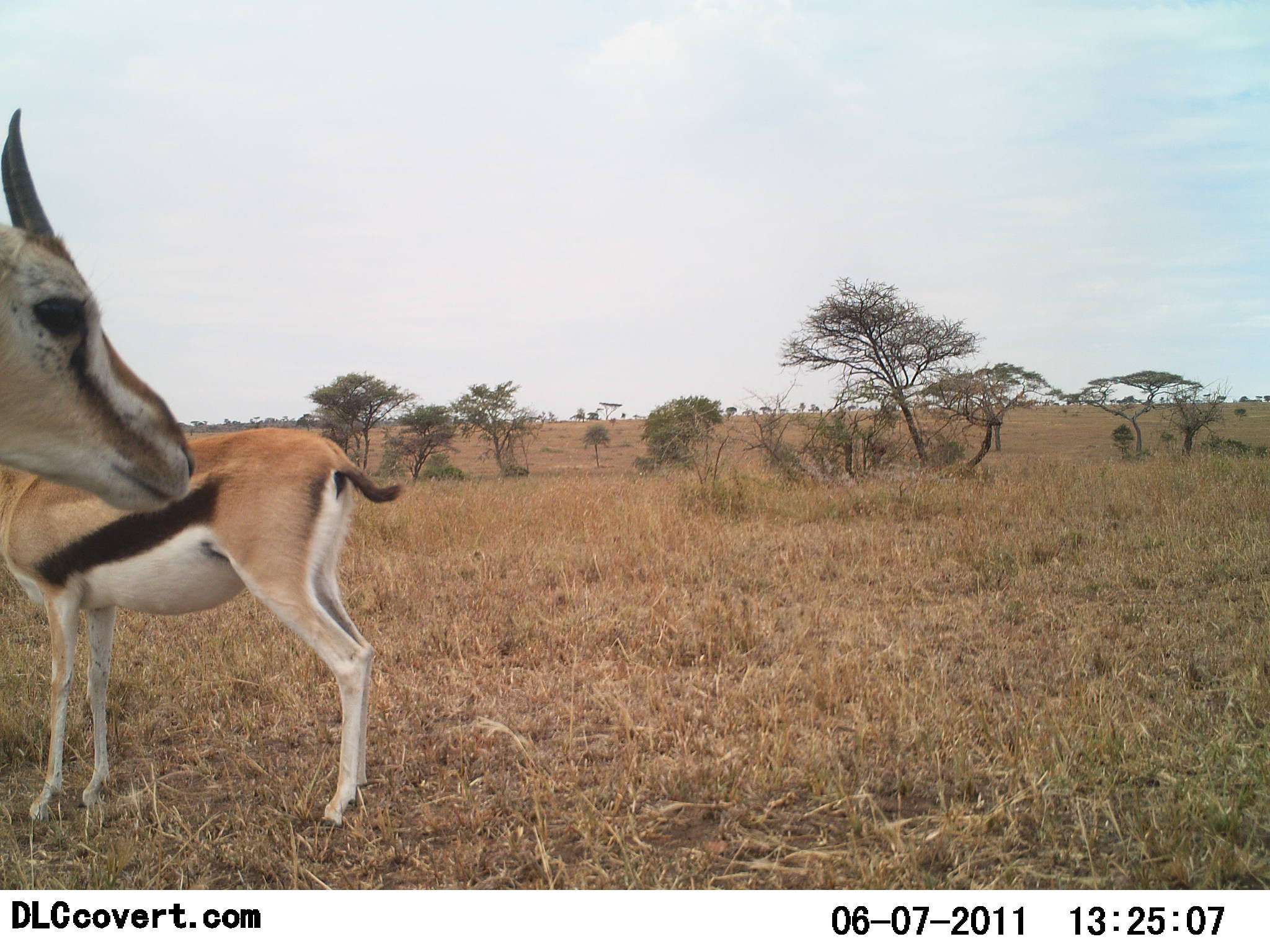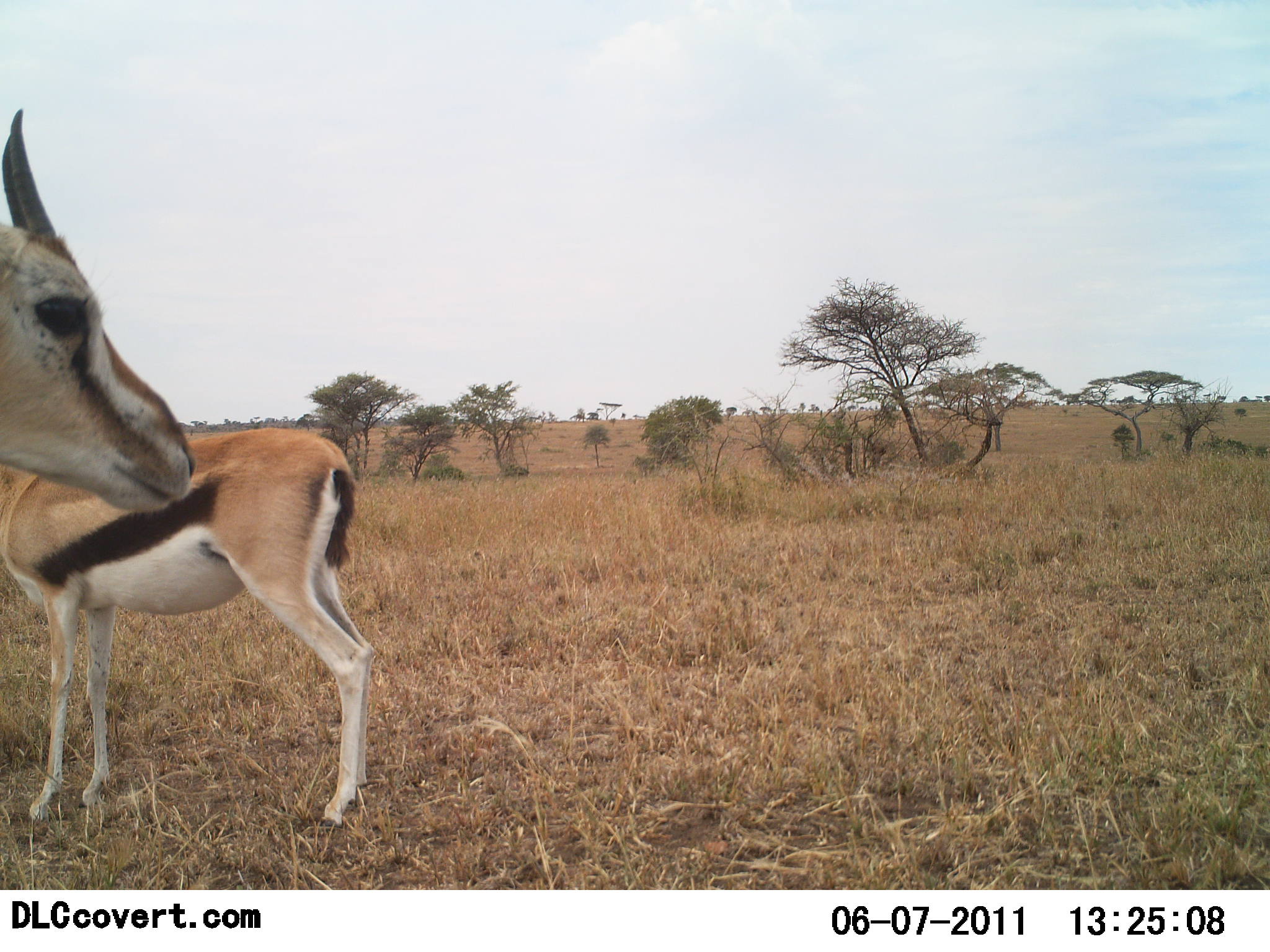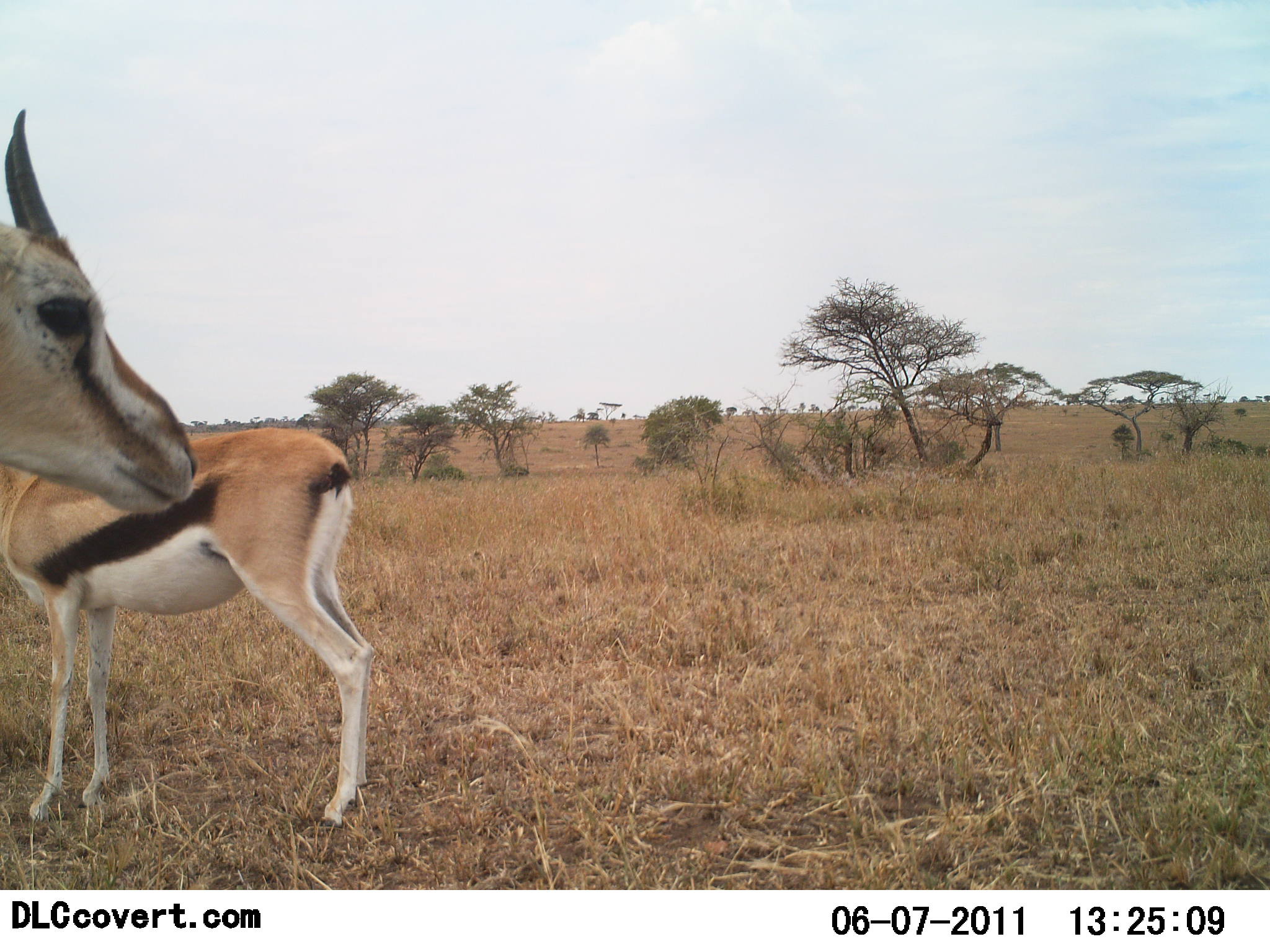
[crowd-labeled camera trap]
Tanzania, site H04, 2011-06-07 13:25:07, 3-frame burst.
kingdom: Animalia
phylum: Chordata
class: Mammalia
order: Artiodactyla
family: Bovidae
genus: Eudorcas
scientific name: Eudorcas thomsonii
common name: thomson's gazelle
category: gazellethomsons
Gazellethomsons (thomson's gazelle) (Eudorcas thomsonii), count 2. Behavior (volunteer vote fractions): standing 100%, resting 0%, moving 0%, interacting 0%. Young present (vote fraction): 0%. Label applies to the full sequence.